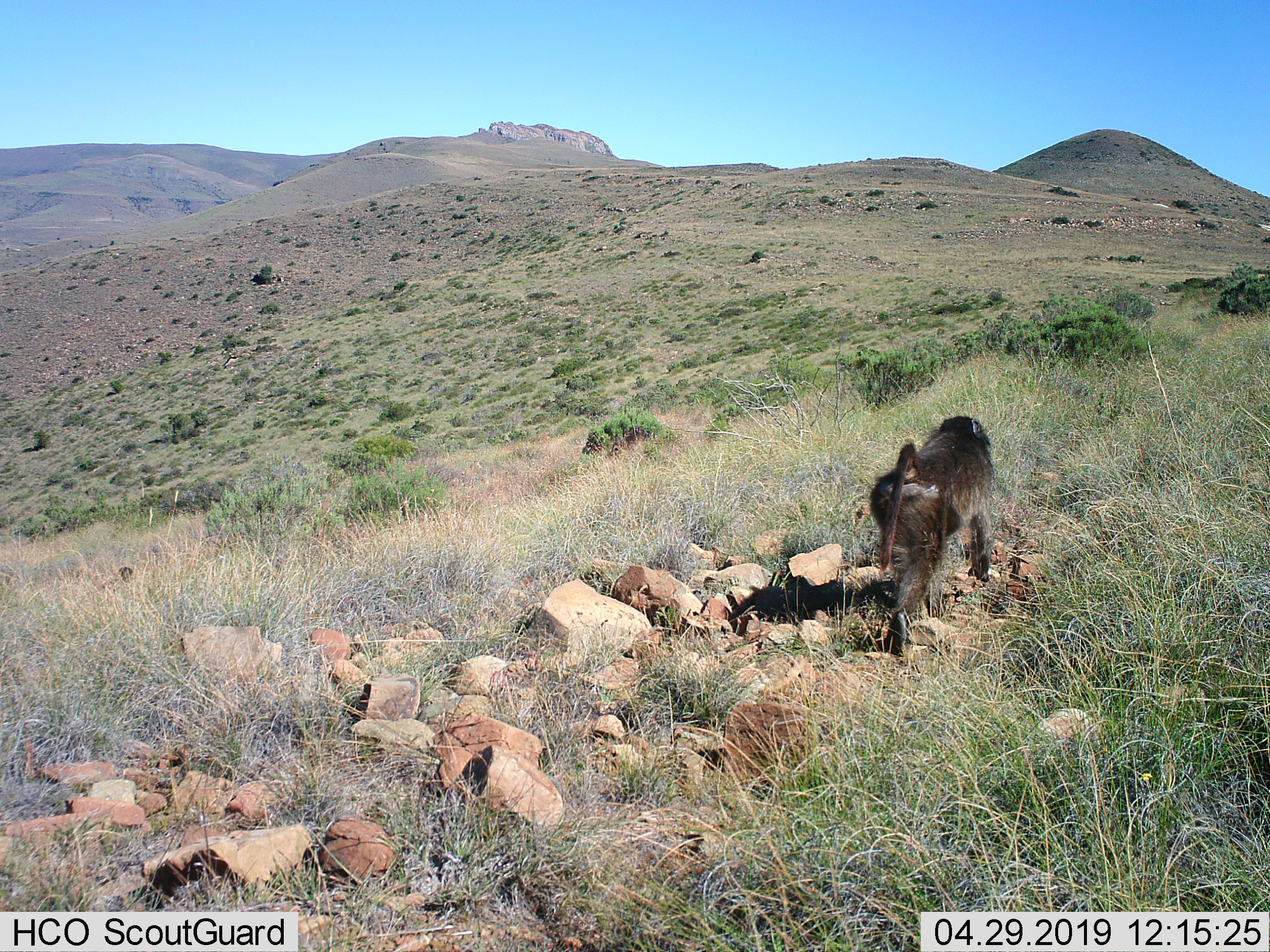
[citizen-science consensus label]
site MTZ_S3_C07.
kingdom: Animalia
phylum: Chordata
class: Mammalia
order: Primates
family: Cercopithecidae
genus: Papio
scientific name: Papio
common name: baboon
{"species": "baboon (Papio)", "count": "1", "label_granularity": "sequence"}